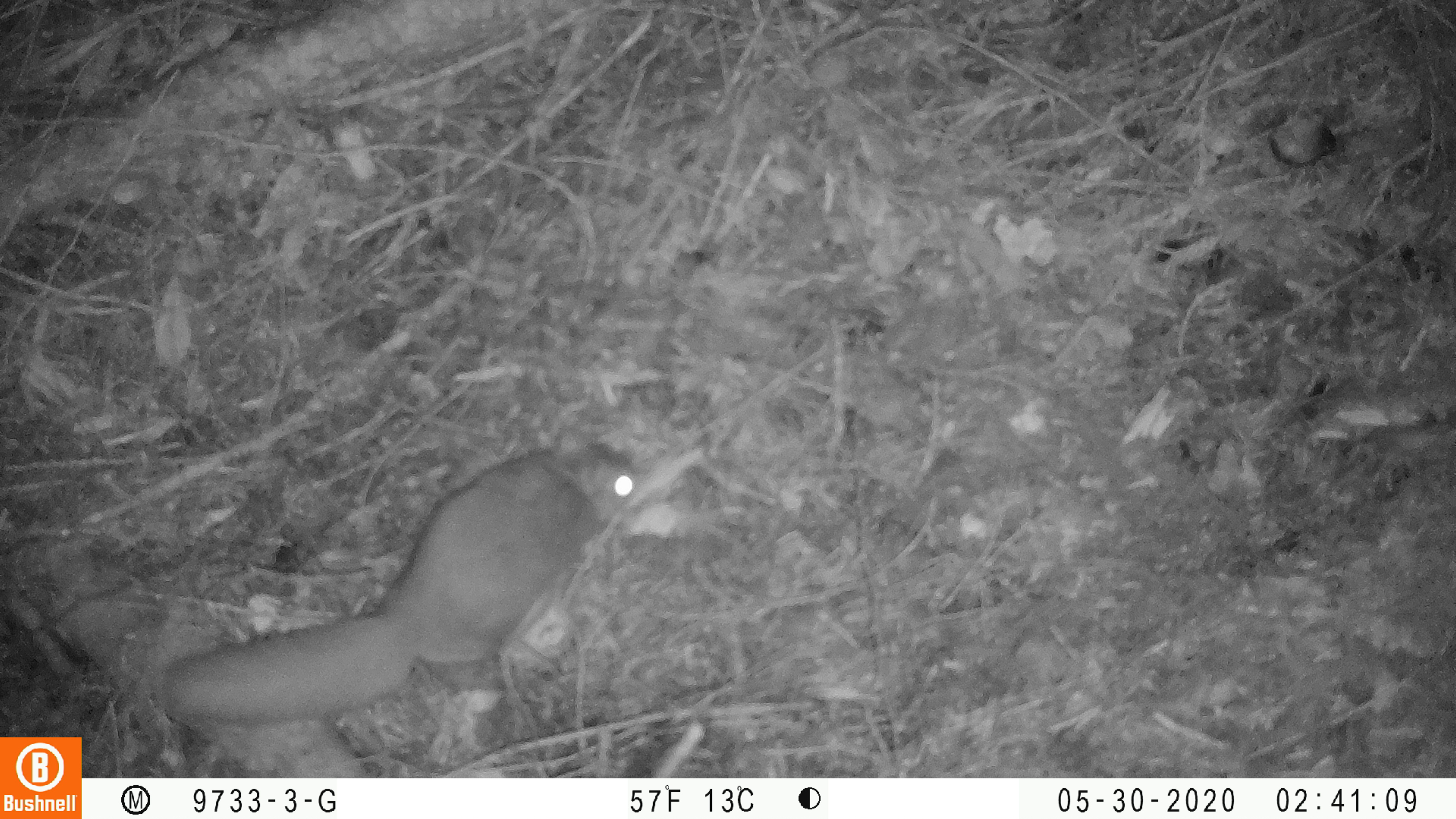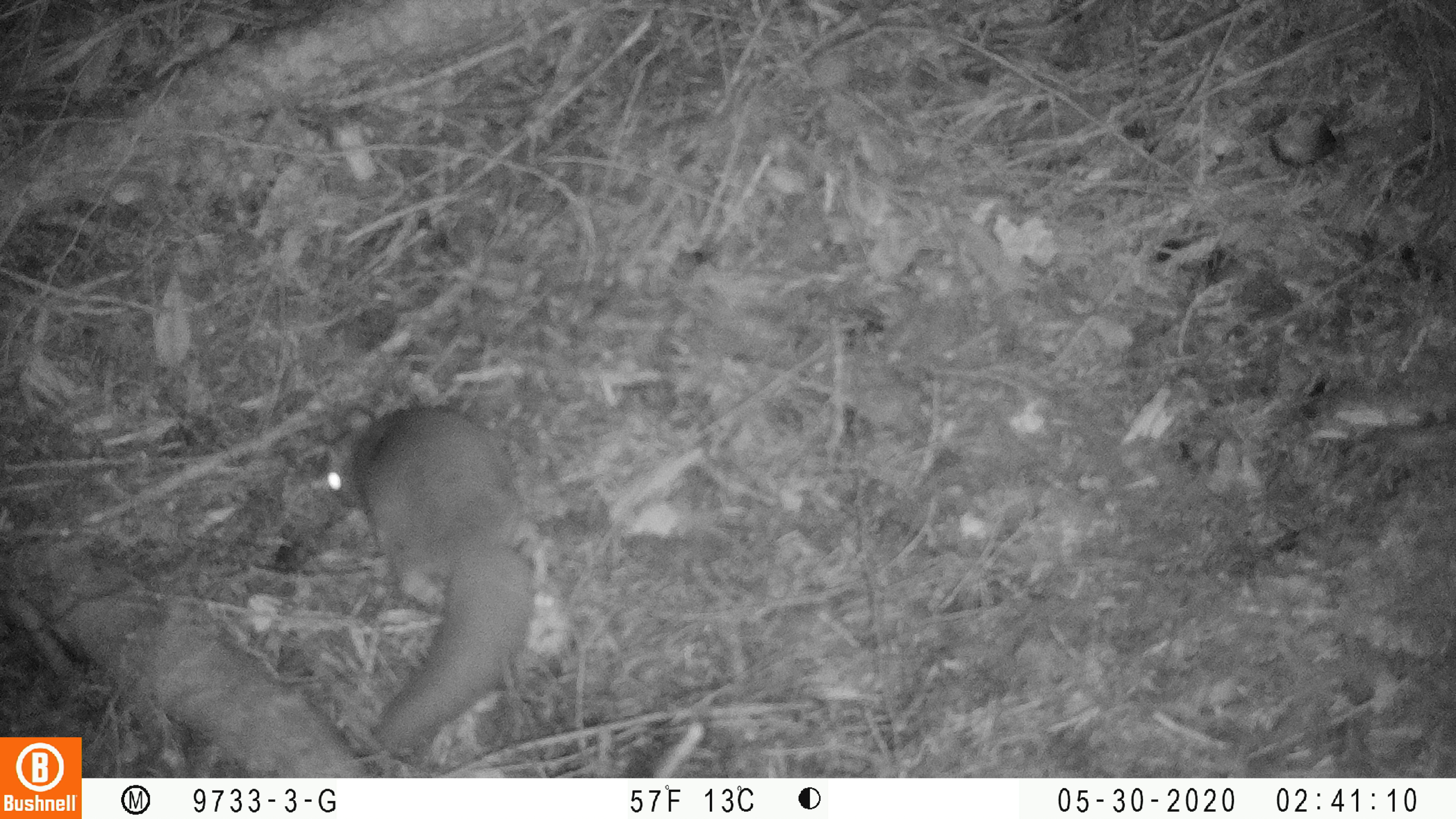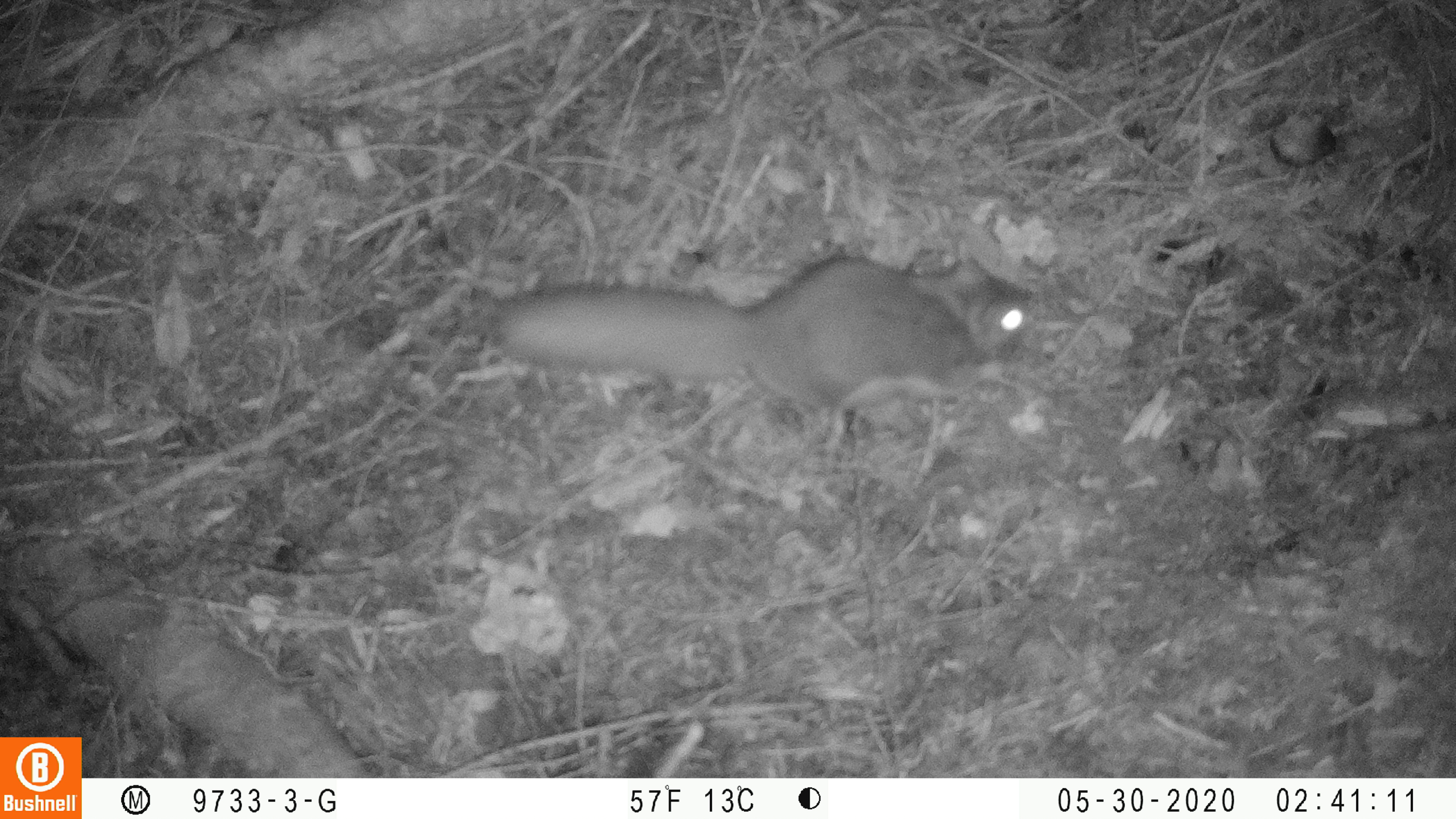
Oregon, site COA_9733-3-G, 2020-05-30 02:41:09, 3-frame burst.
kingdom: Animalia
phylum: Chordata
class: Mammalia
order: Rodentia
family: Sciuridae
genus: Glaucomys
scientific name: Glaucomys oregonensis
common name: humboldt's flying squirrel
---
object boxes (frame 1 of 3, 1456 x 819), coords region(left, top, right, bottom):
humboldt's flying squirrel: region(153, 434, 656, 732)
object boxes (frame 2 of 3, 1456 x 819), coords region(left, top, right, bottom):
humboldt's flying squirrel: region(301, 392, 550, 770)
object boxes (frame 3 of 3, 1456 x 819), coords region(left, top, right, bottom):
humboldt's flying squirrel: region(473, 234, 1049, 450)